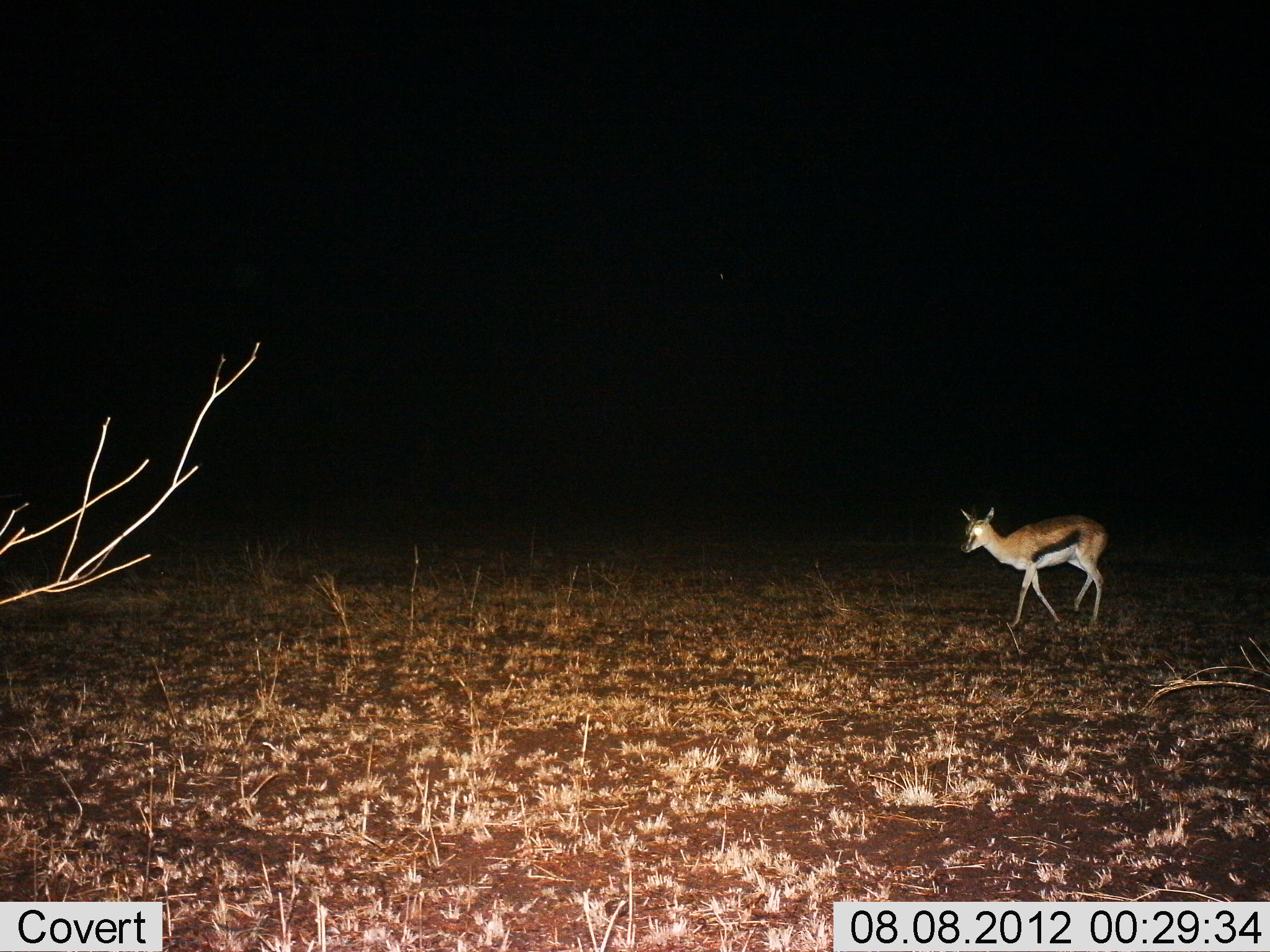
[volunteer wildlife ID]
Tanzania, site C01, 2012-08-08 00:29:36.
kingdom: Animalia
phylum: Chordata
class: Mammalia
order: Artiodactyla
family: Bovidae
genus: Eudorcas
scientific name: Eudorcas thomsonii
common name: thomson's gazelle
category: gazellethomsons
Gazellethomsons (thomson's gazelle) (Eudorcas thomsonii), count 1. Behavior (volunteer vote fractions): standing 20%, resting 0%, moving 90%, interacting 0%. Young present (vote fraction): 0%. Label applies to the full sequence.